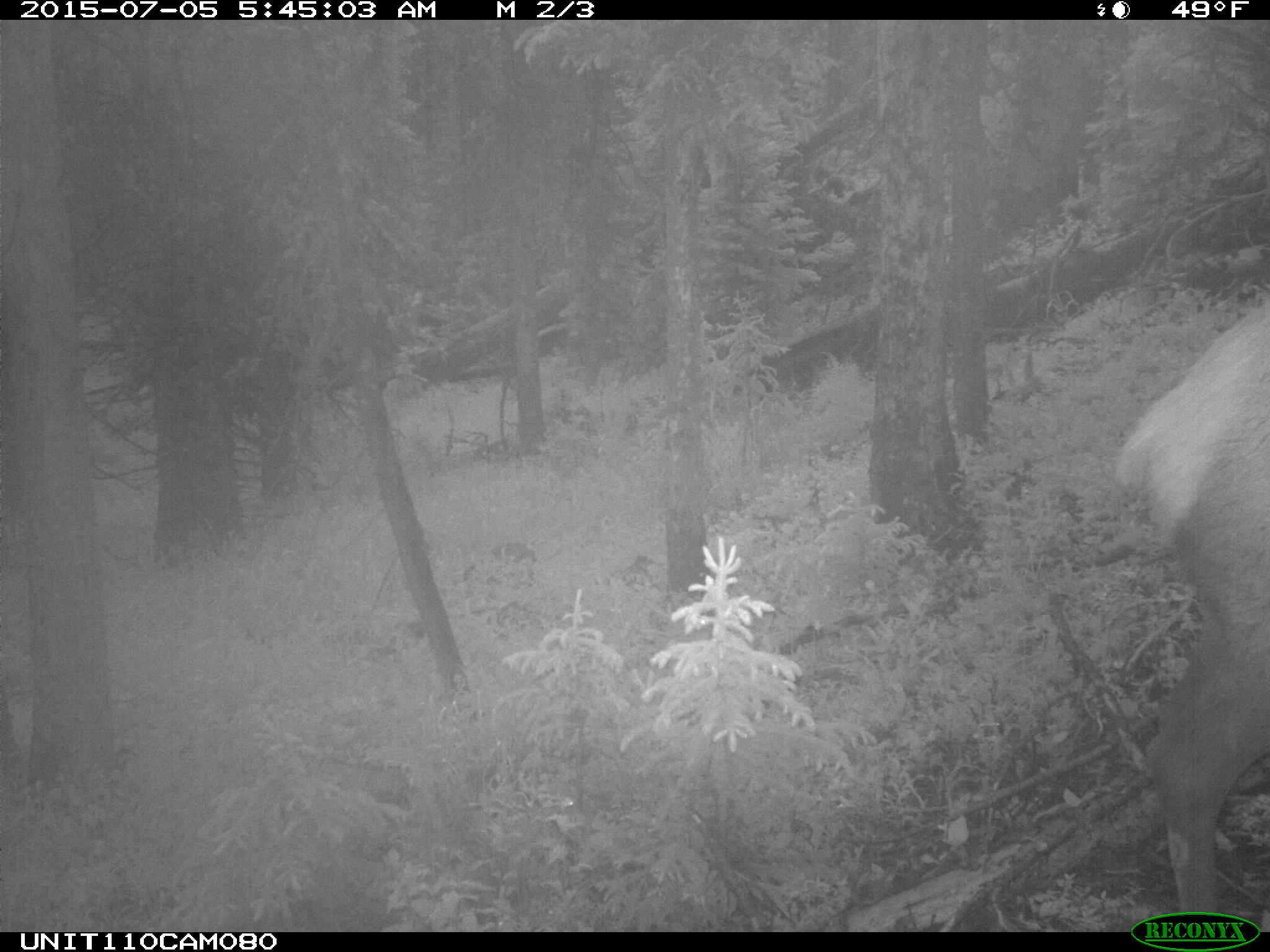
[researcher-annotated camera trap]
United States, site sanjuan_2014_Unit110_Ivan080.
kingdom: Animalia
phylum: Chordata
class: Mammalia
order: Artiodactyla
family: Cervidae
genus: Cervus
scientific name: Cervus elaphus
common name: red deer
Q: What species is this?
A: Cervus elaphus (red deer).